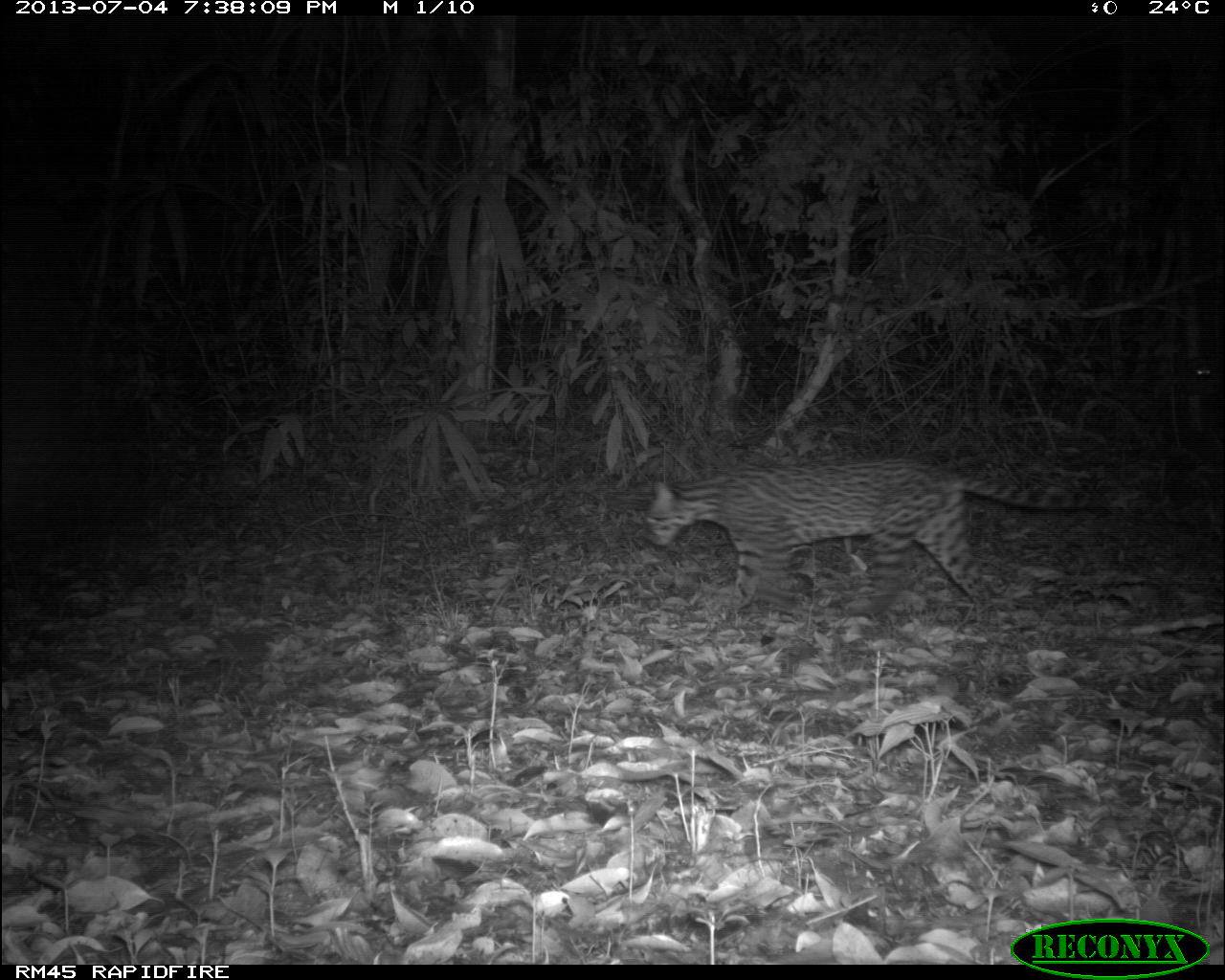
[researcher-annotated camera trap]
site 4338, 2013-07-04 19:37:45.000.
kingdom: Animalia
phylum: Chordata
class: Mammalia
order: Carnivora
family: Felidae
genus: Leopardus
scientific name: Leopardus pardalis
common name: ocelot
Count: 1.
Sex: female.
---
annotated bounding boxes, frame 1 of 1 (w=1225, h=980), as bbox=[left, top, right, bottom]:
leopardus pardalis: bbox=[640, 455, 1129, 624]